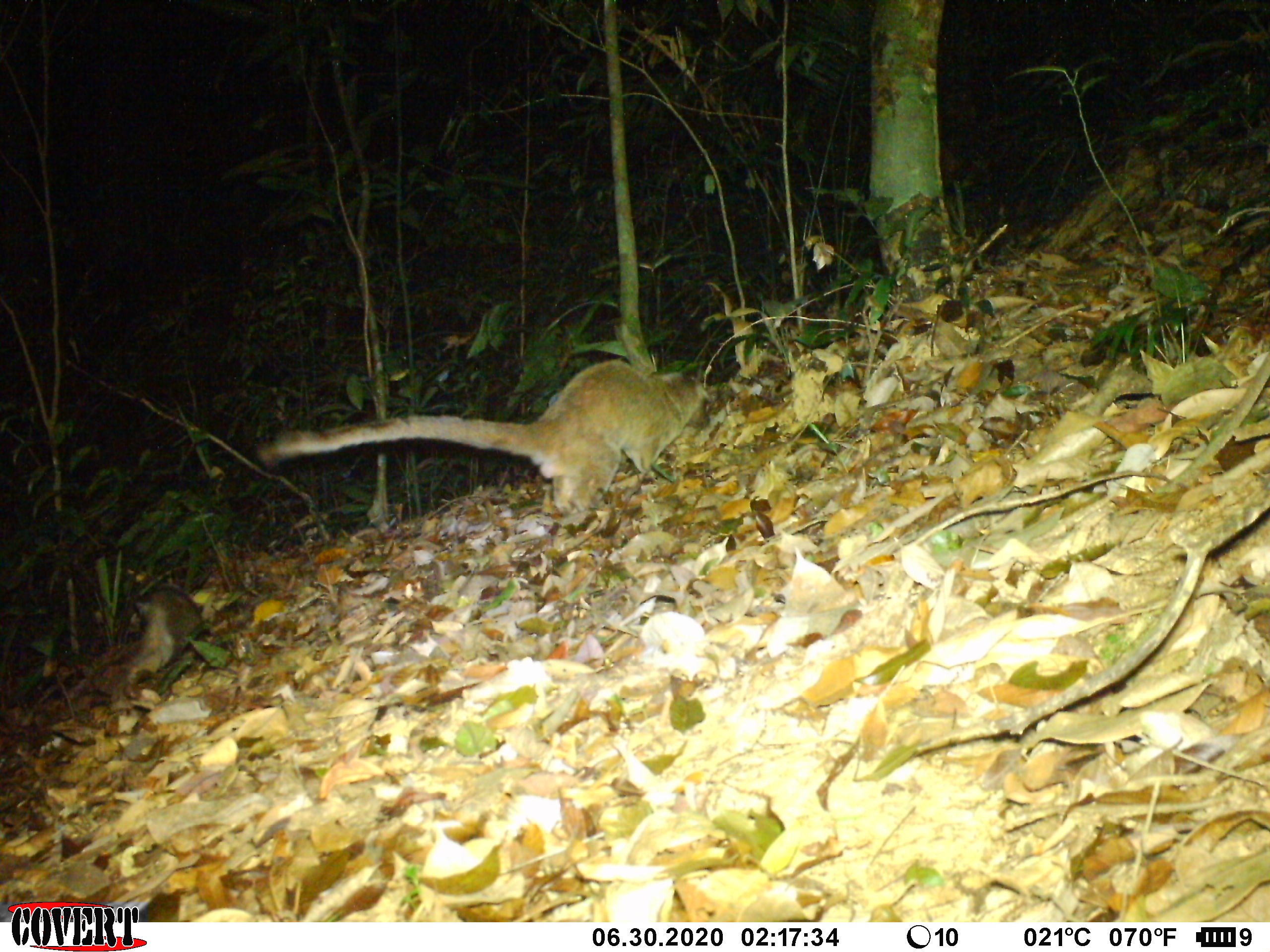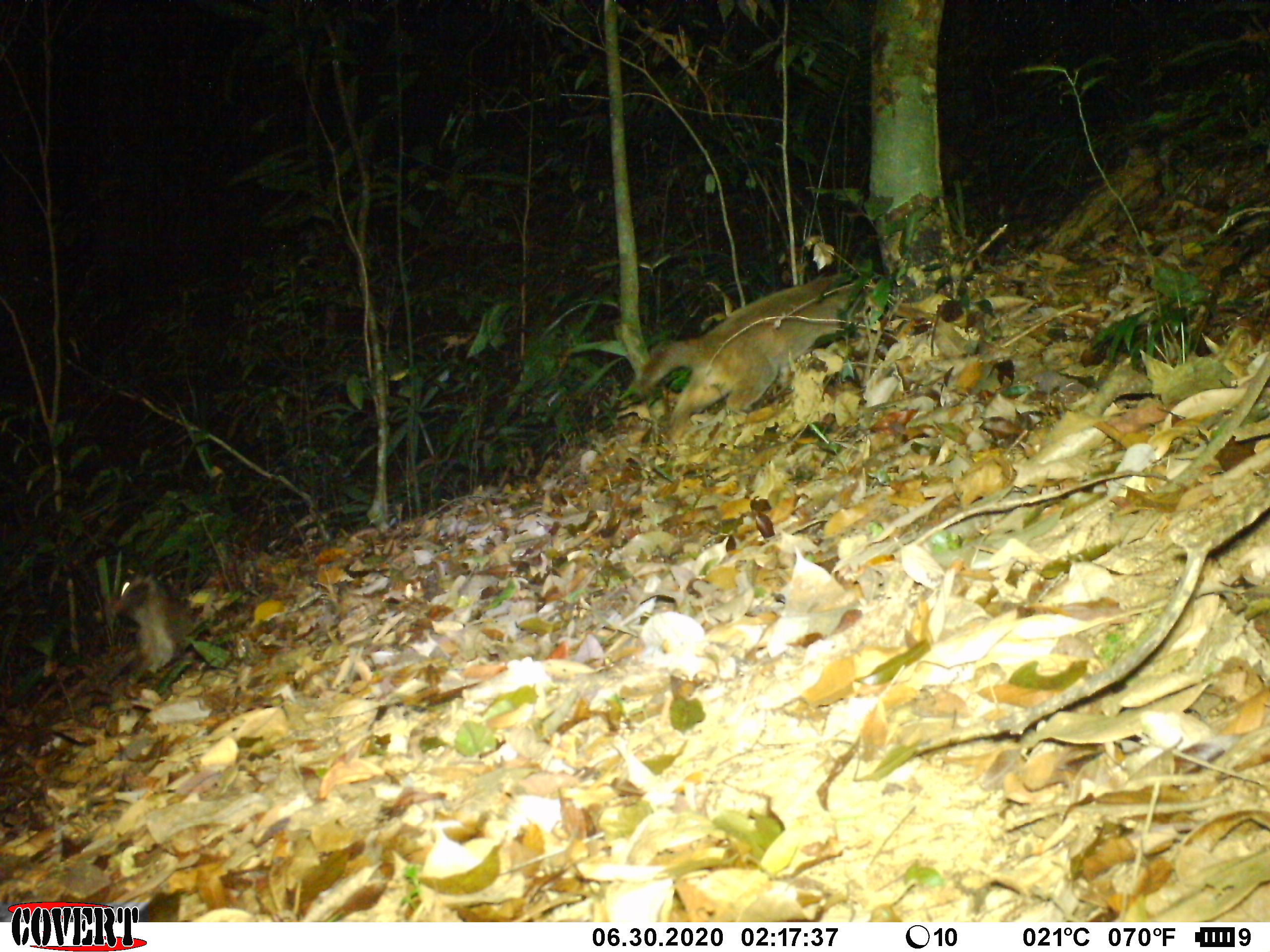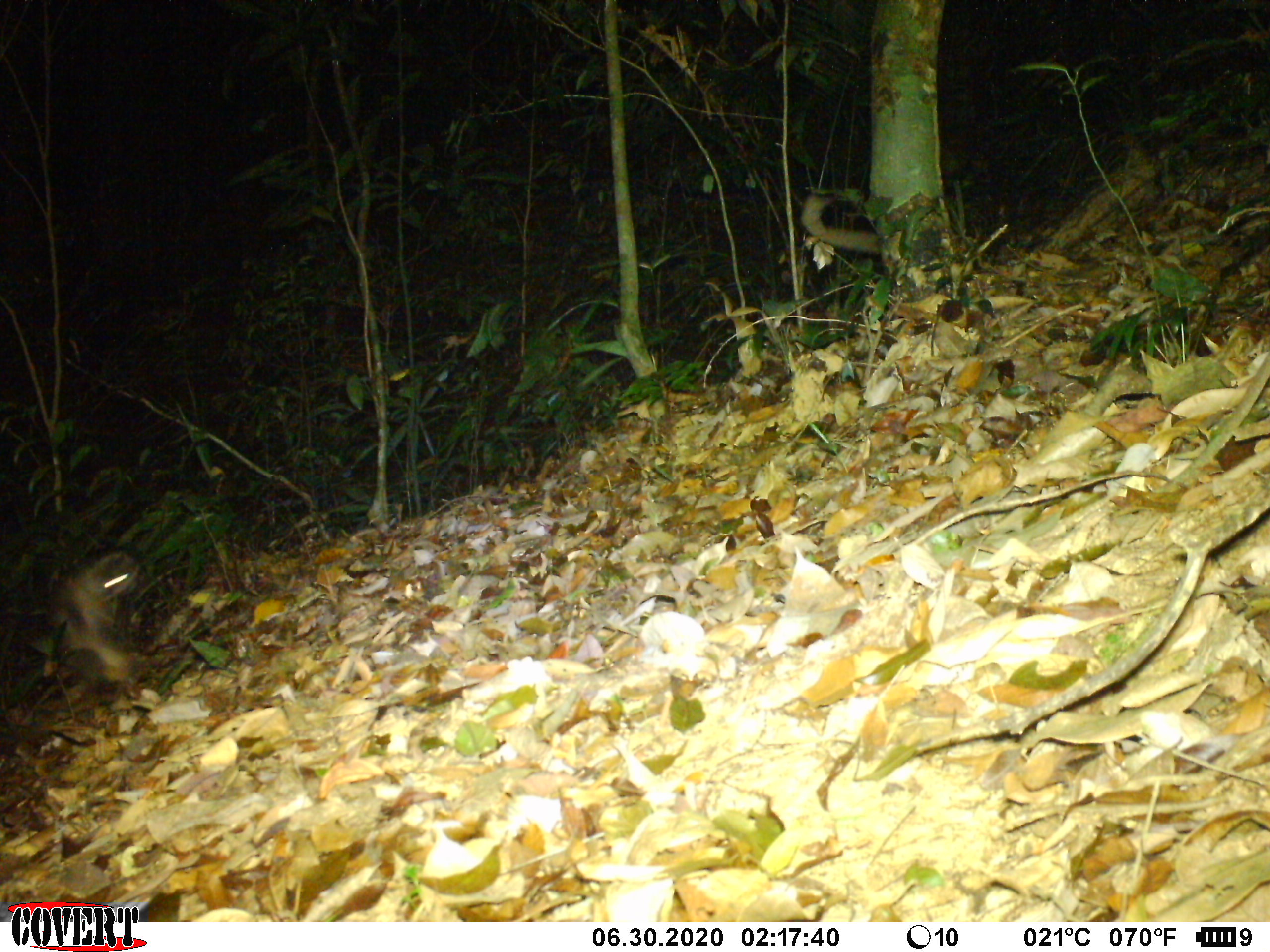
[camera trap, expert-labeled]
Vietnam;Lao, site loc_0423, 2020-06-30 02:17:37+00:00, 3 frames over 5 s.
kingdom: Animalia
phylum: Chordata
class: Mammalia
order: Carnivora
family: Viverridae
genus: Paguma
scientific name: Paguma larvata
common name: masked palm civet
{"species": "masked palm civet (Paguma larvata)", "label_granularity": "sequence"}